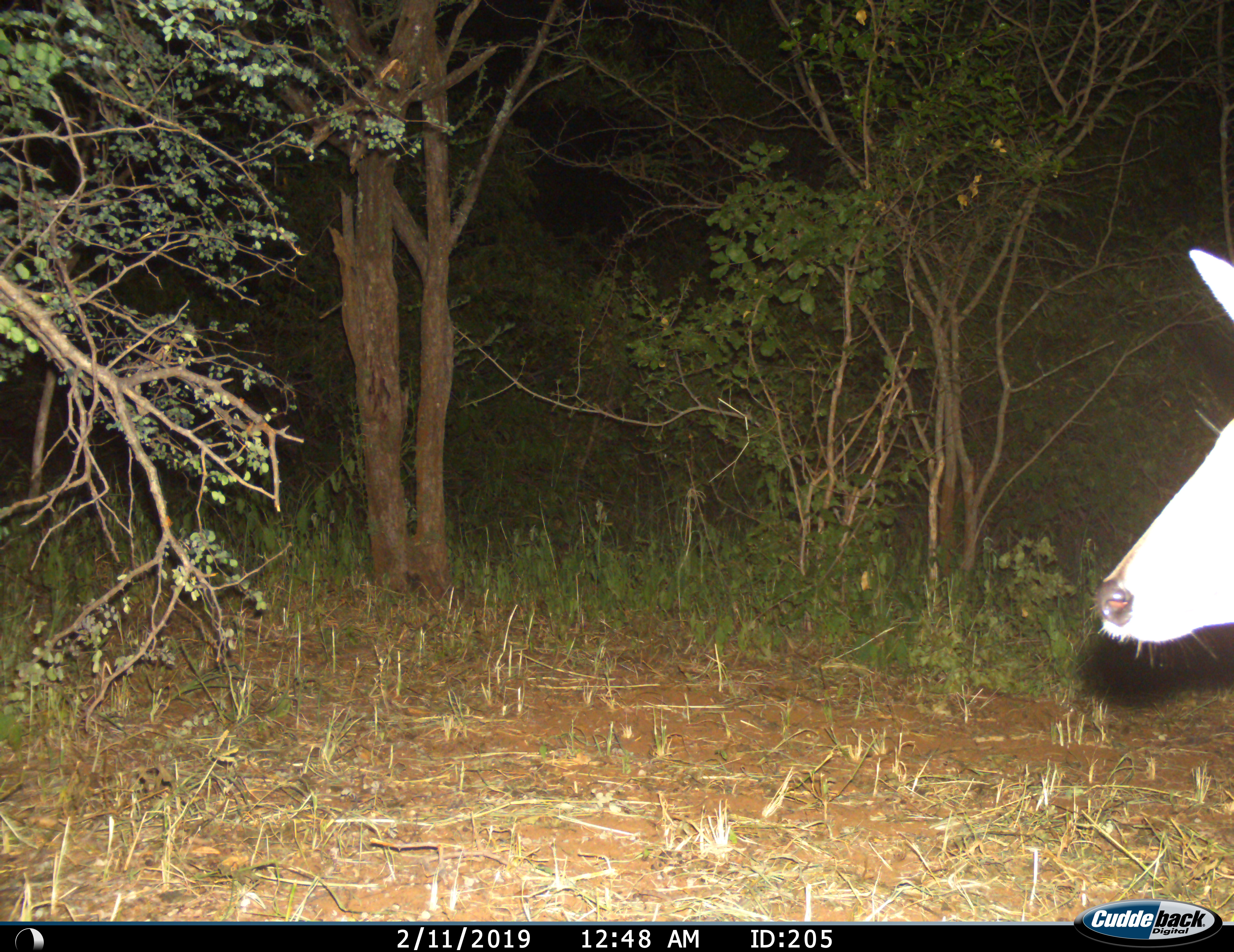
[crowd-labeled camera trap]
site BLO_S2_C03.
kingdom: Animalia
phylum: Chordata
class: Mammalia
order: Artiodactyla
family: Bovidae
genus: Aepyceros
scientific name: Aepyceros melampus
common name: impala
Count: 1.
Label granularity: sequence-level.